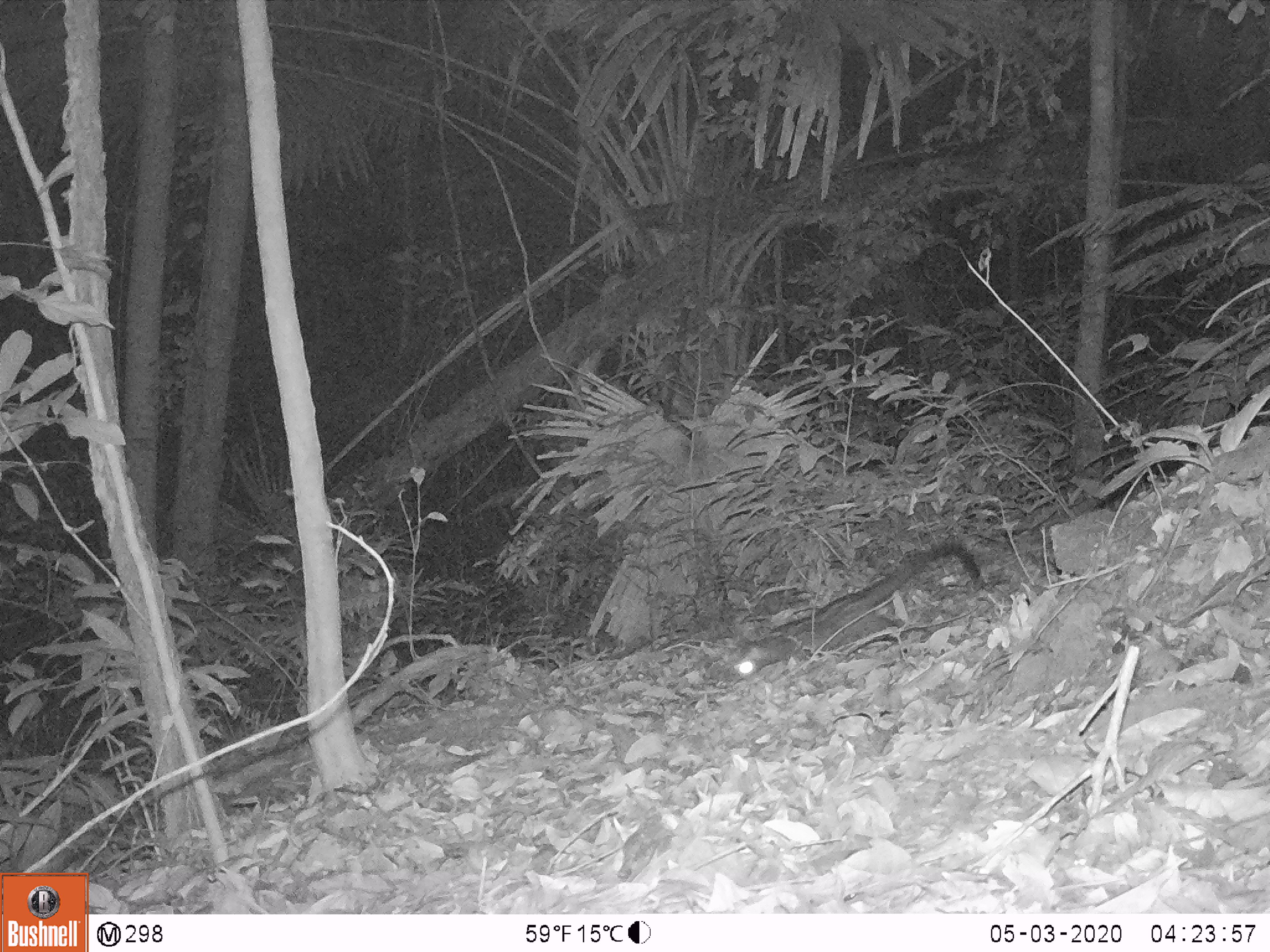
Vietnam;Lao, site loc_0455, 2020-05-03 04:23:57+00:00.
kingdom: Animalia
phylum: Chordata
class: Mammalia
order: Carnivora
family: Viverridae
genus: Paradoxurus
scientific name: Paradoxurus hermaphroditus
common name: common palm civet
Common palm civet (Paradoxurus hermaphroditus). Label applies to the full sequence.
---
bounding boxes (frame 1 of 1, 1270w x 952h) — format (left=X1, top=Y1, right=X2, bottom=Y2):
common palm civet: (left=728, top=540, right=981, bottom=684)